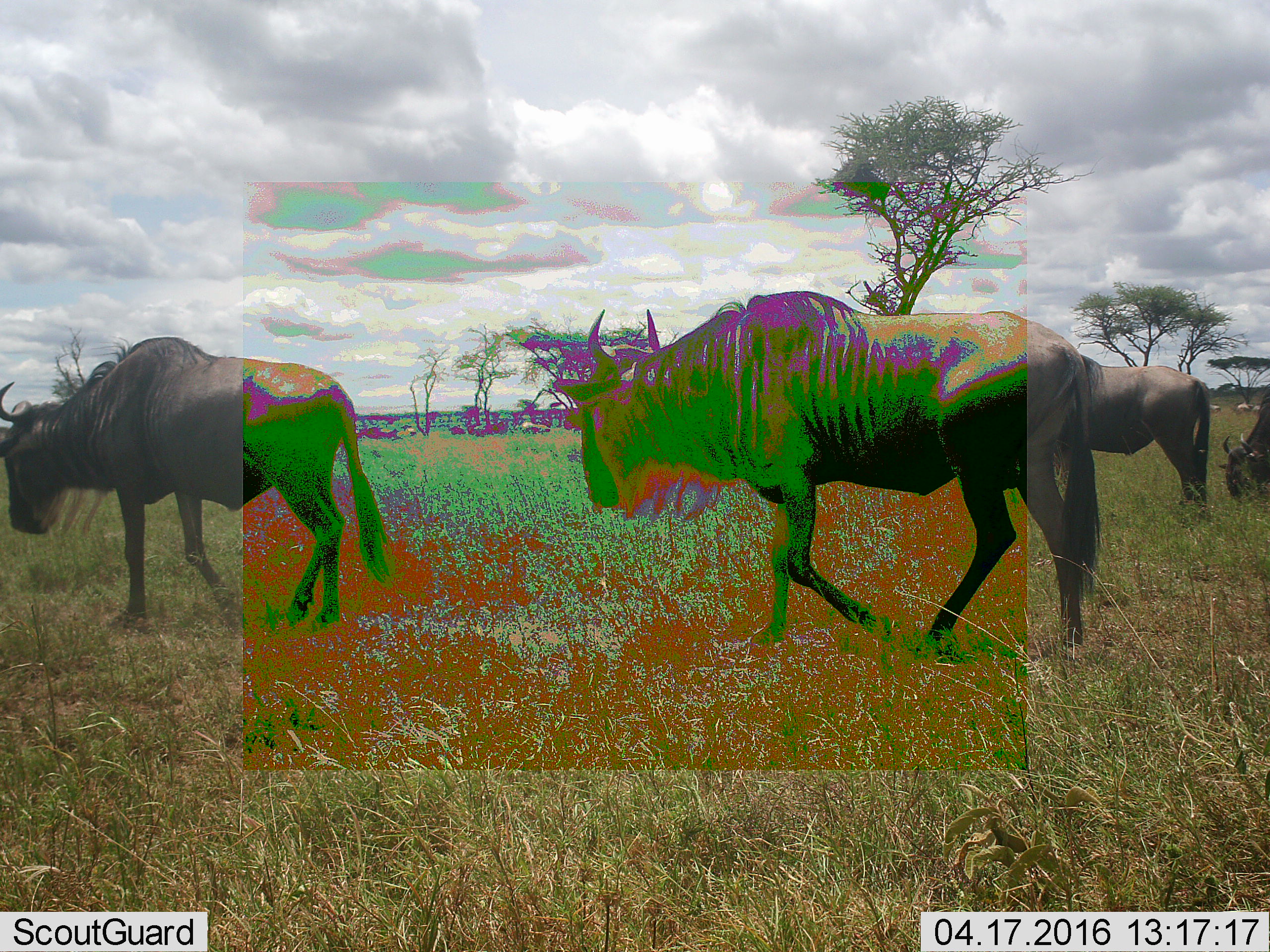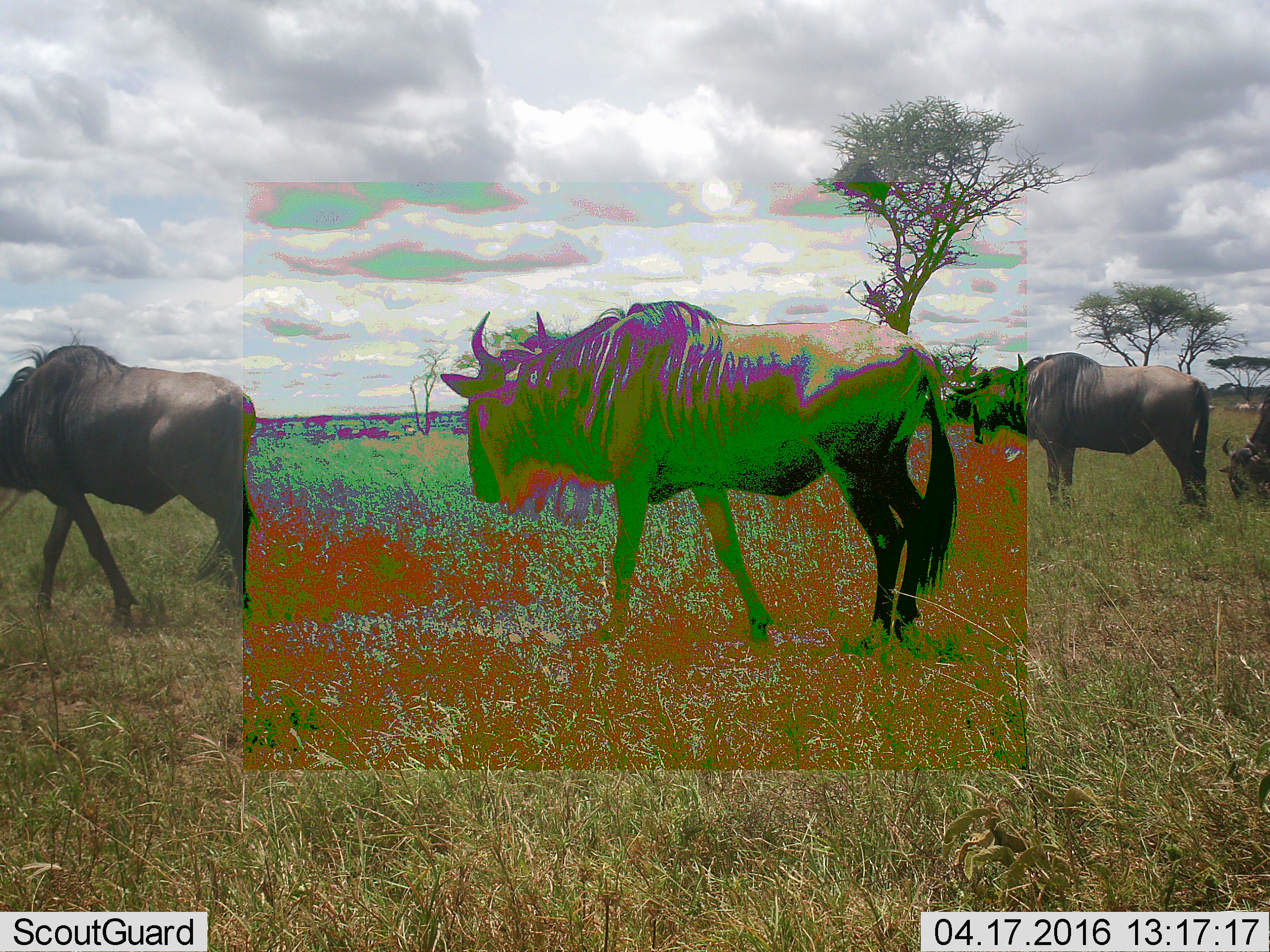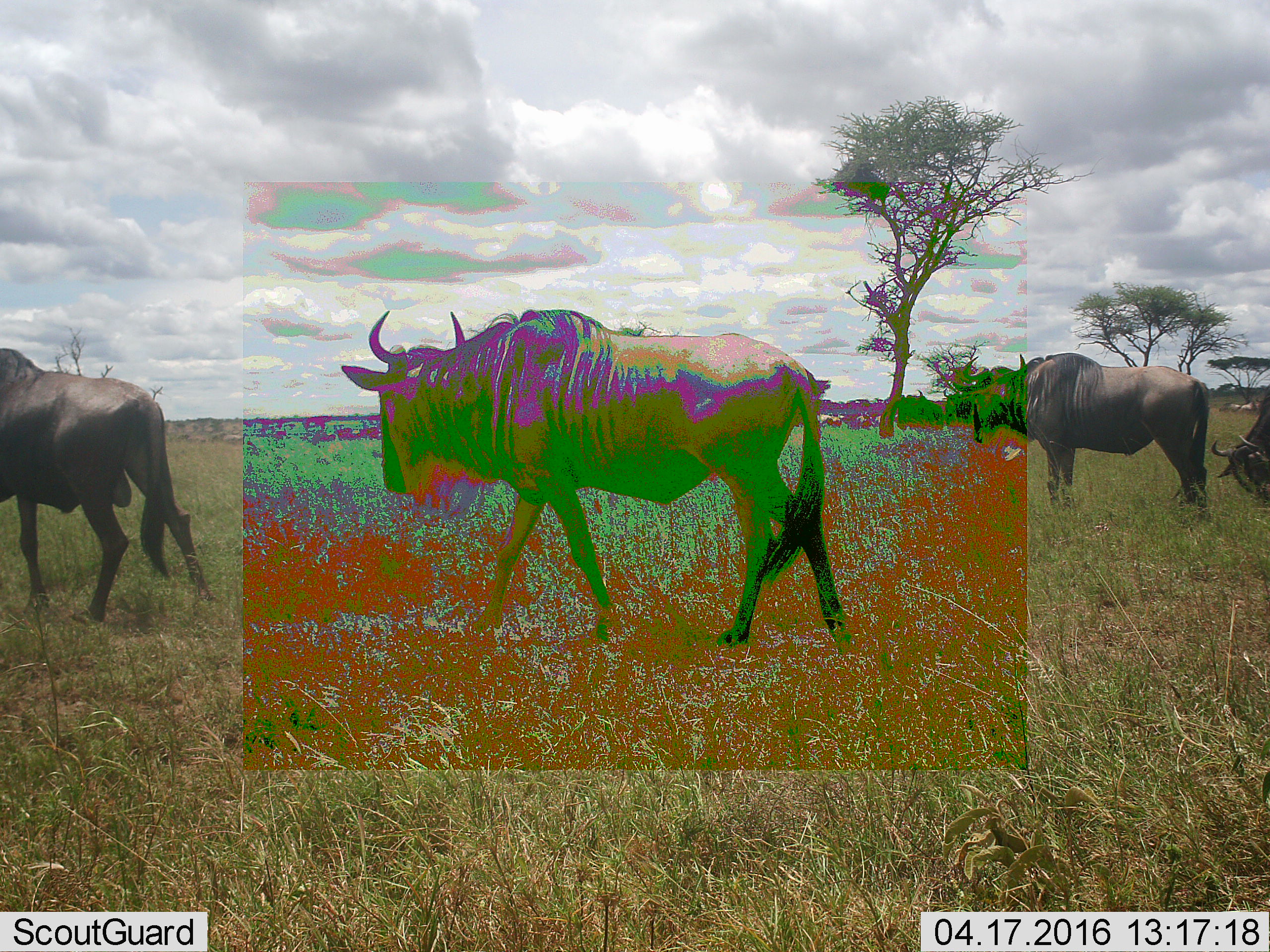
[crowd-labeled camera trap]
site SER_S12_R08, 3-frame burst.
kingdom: Animalia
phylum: Chordata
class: Mammalia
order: Artiodactyla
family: Bovidae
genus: Connochaetes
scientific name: Connochaetes taurinus taurinus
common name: blue wildebeest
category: wildebeestblue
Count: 4.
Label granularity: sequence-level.